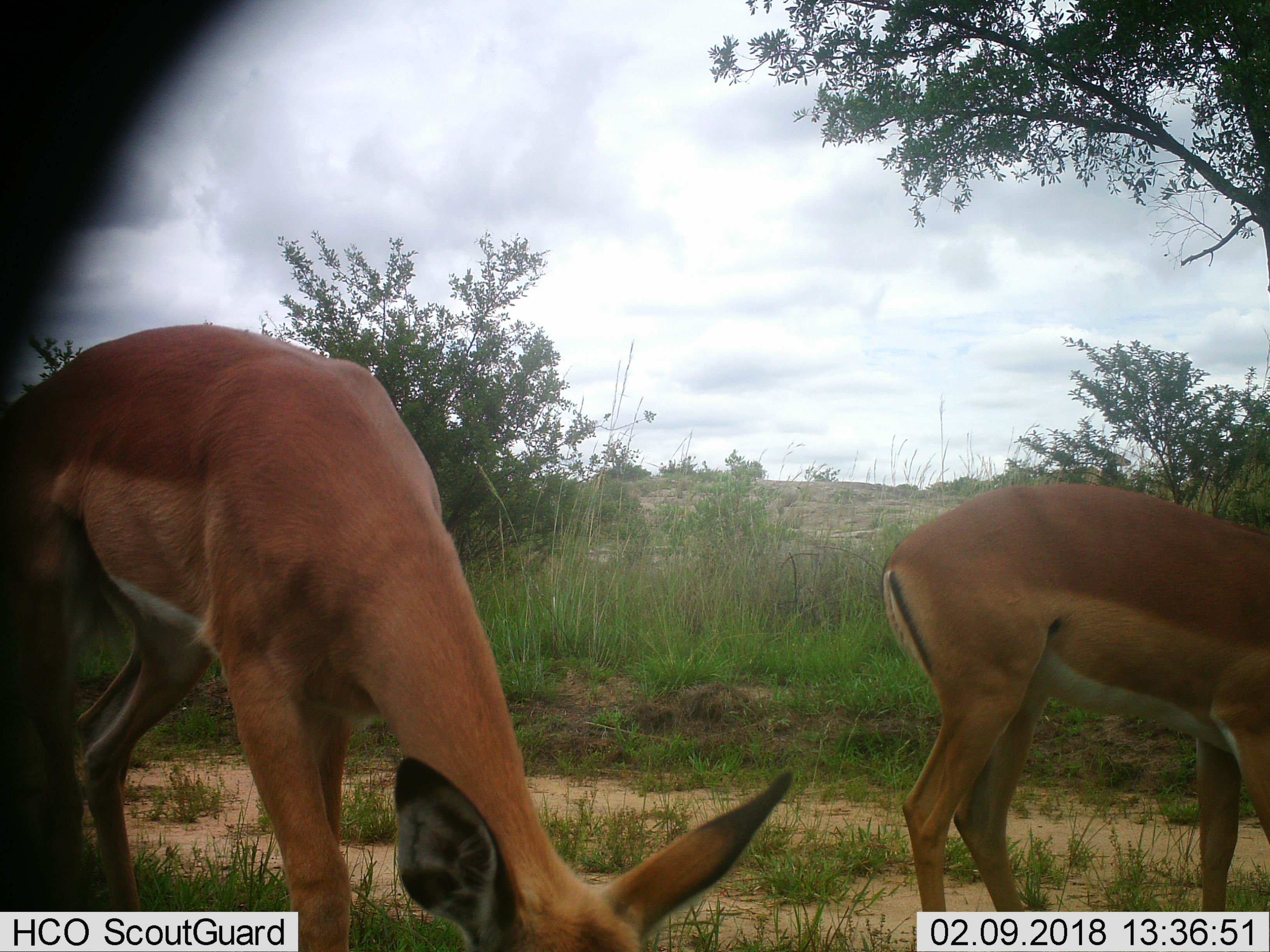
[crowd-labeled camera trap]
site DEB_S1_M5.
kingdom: Animalia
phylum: Chordata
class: Mammalia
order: Artiodactyla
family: Bovidae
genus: Aepyceros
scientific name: Aepyceros melampus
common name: impala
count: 2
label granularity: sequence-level